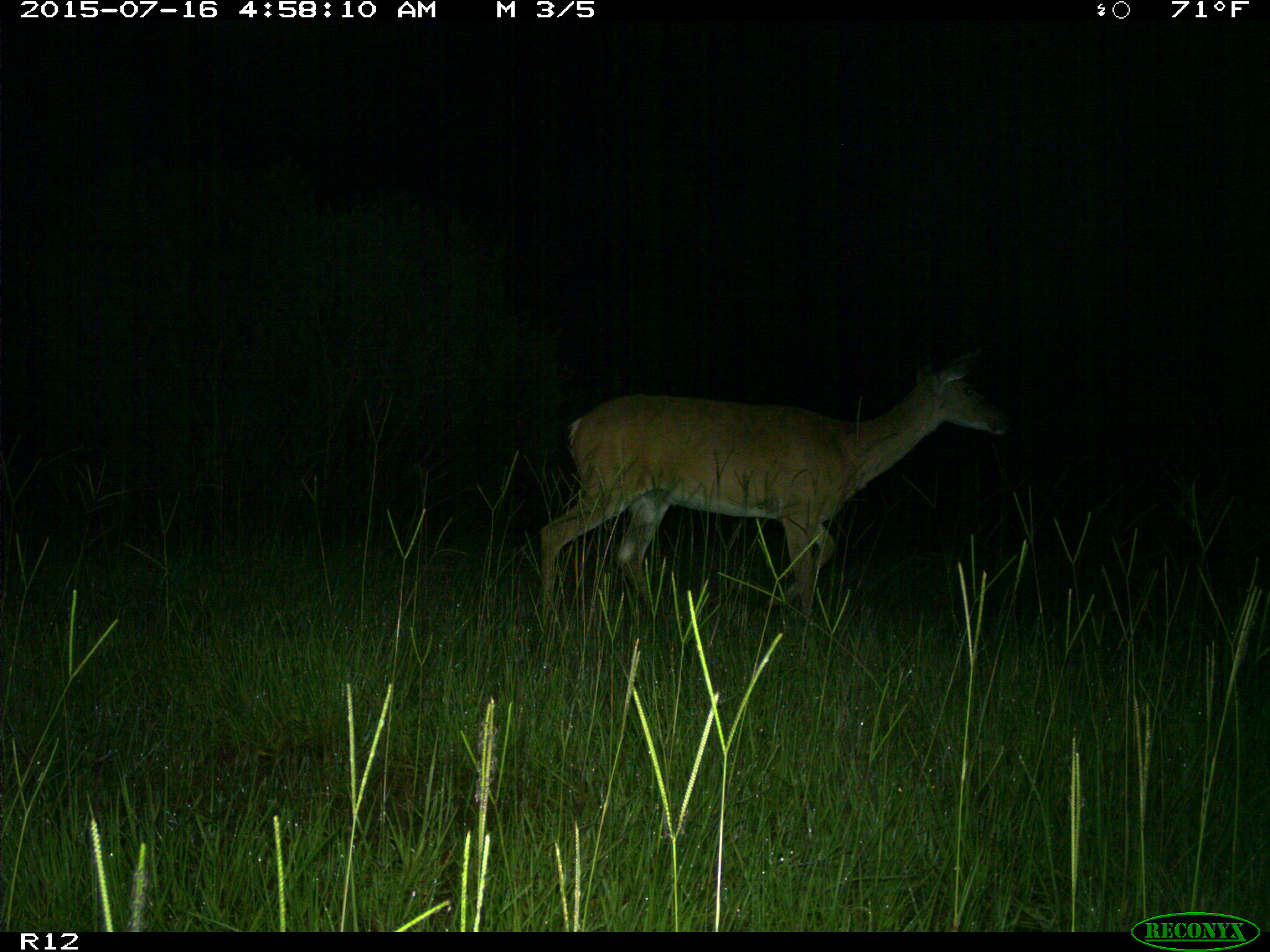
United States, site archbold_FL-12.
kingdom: Animalia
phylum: Chordata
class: Mammalia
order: Artiodactyla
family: Cervidae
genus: Odocoileus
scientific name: Odocoileus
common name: deer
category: unidentified deer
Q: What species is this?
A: Unidentified deer (deer) (Odocoileus).